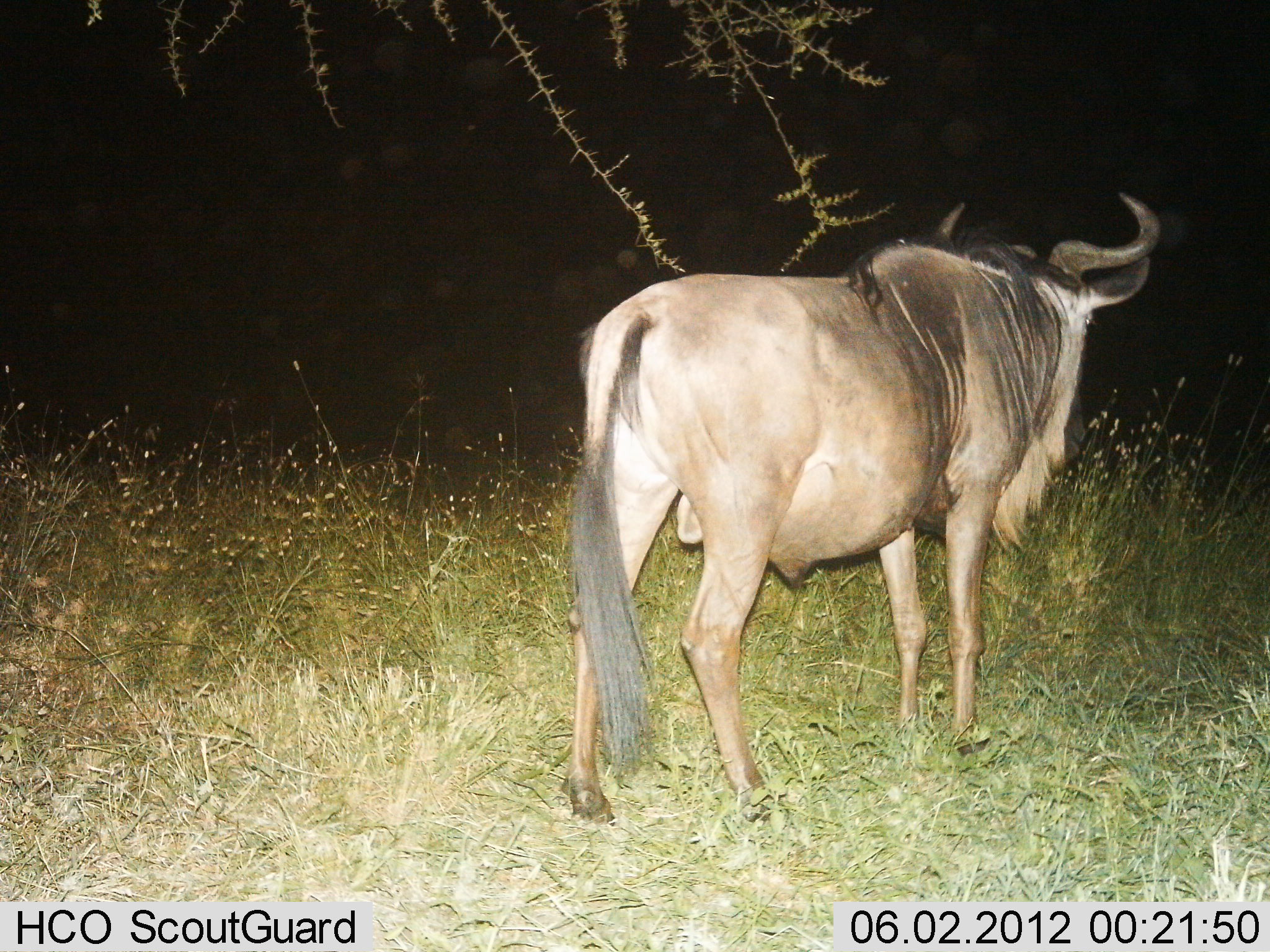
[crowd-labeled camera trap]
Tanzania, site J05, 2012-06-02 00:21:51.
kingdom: Animalia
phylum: Chordata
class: Mammalia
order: Artiodactyla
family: Bovidae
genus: Connochaetes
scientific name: Connochaetes taurinus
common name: blue wildebeest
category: wildebeest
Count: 1.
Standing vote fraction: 90%.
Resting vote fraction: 0%.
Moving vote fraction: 10%.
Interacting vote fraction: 0%.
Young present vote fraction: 0%.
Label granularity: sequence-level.